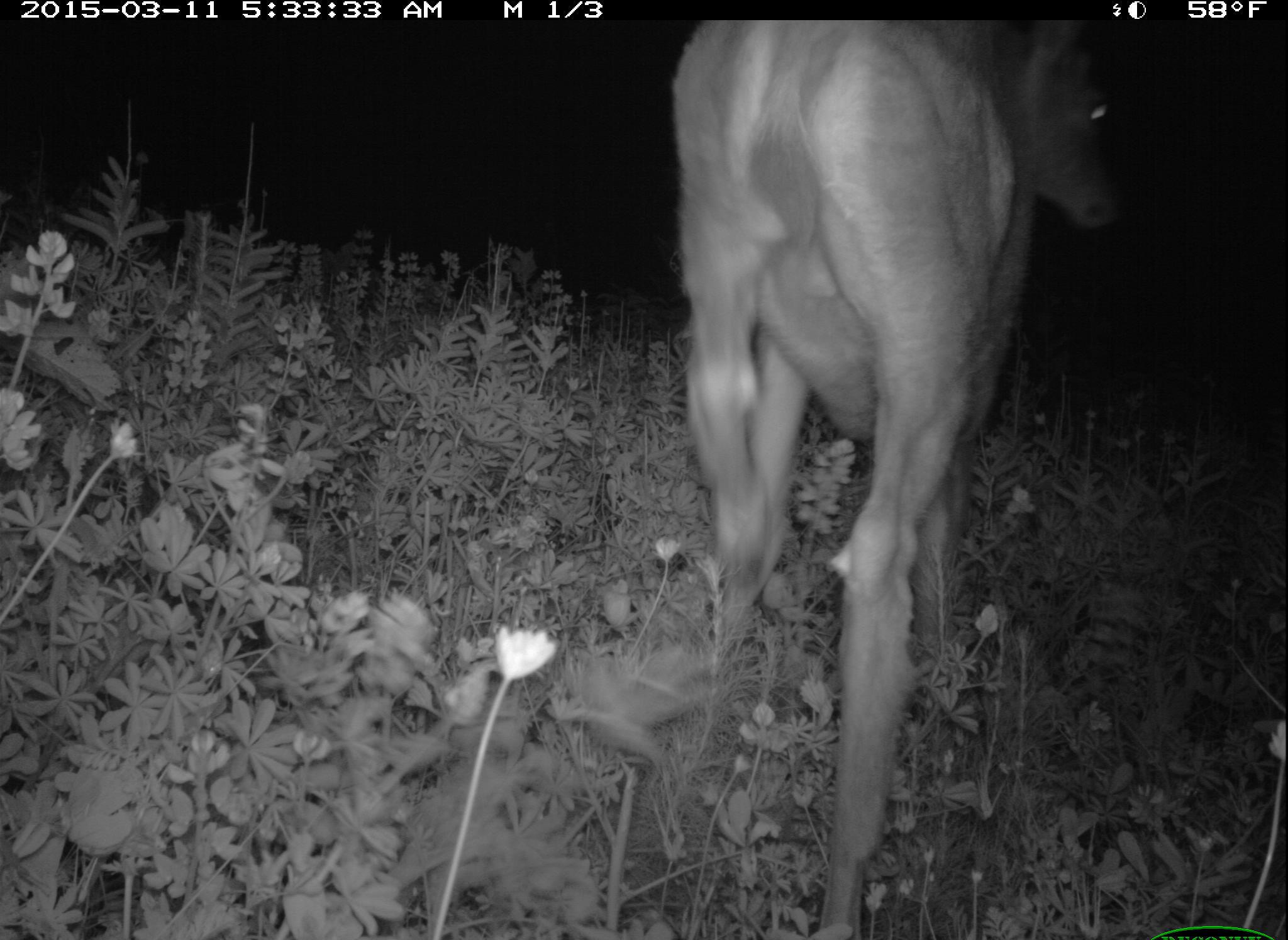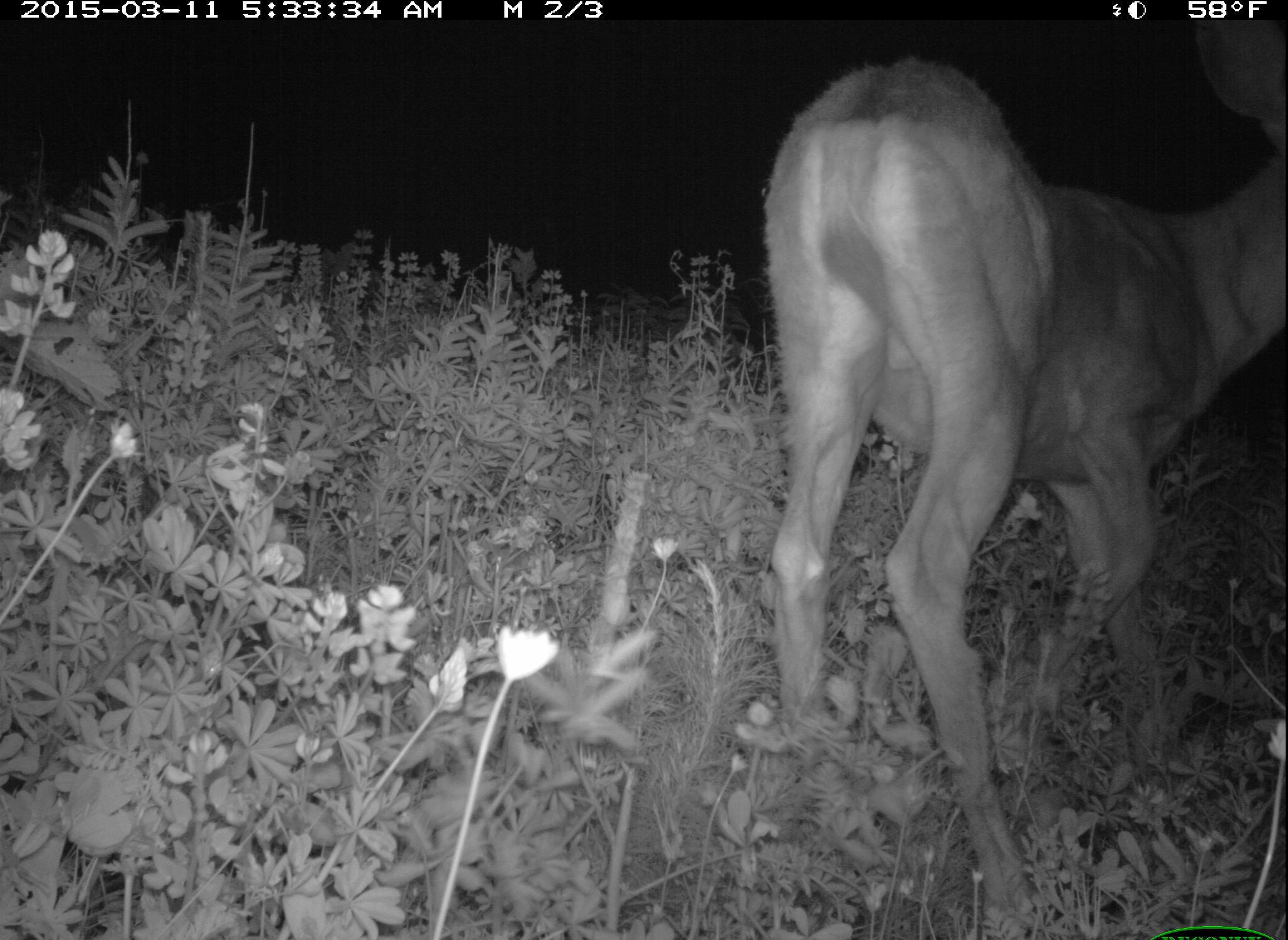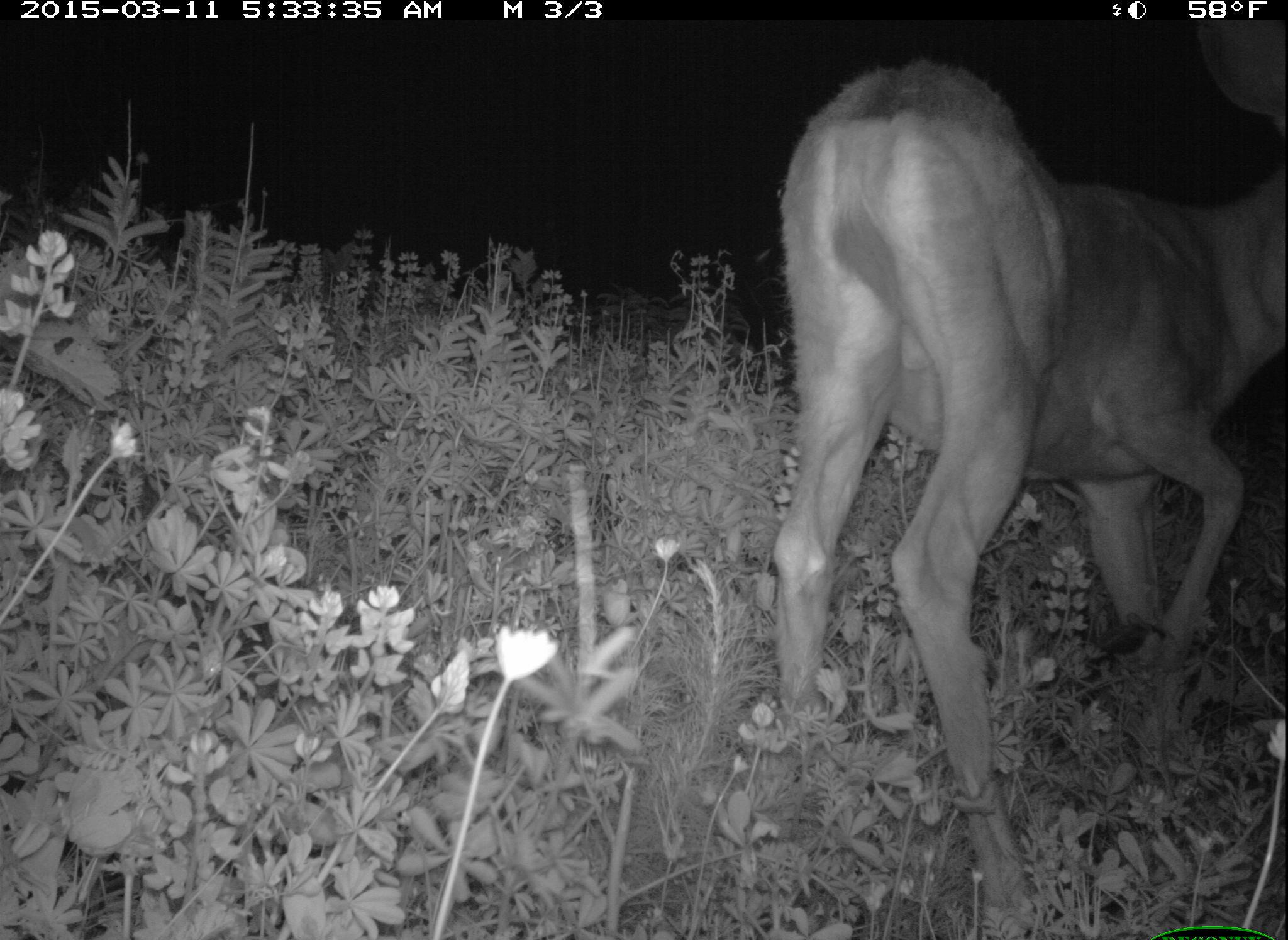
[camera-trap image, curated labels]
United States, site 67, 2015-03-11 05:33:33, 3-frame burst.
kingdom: Animalia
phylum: Chordata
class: Mammalia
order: Artiodactyla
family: Cervidae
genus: Odocoileus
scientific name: Odocoileus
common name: deer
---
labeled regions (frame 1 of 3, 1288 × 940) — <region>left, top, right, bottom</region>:
deer: <region>668, 22, 1123, 940</region>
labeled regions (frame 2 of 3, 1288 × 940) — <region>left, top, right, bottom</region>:
deer: <region>760, 17, 1288, 940</region>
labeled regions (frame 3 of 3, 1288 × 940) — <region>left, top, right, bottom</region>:
deer: <region>771, 22, 1288, 931</region>